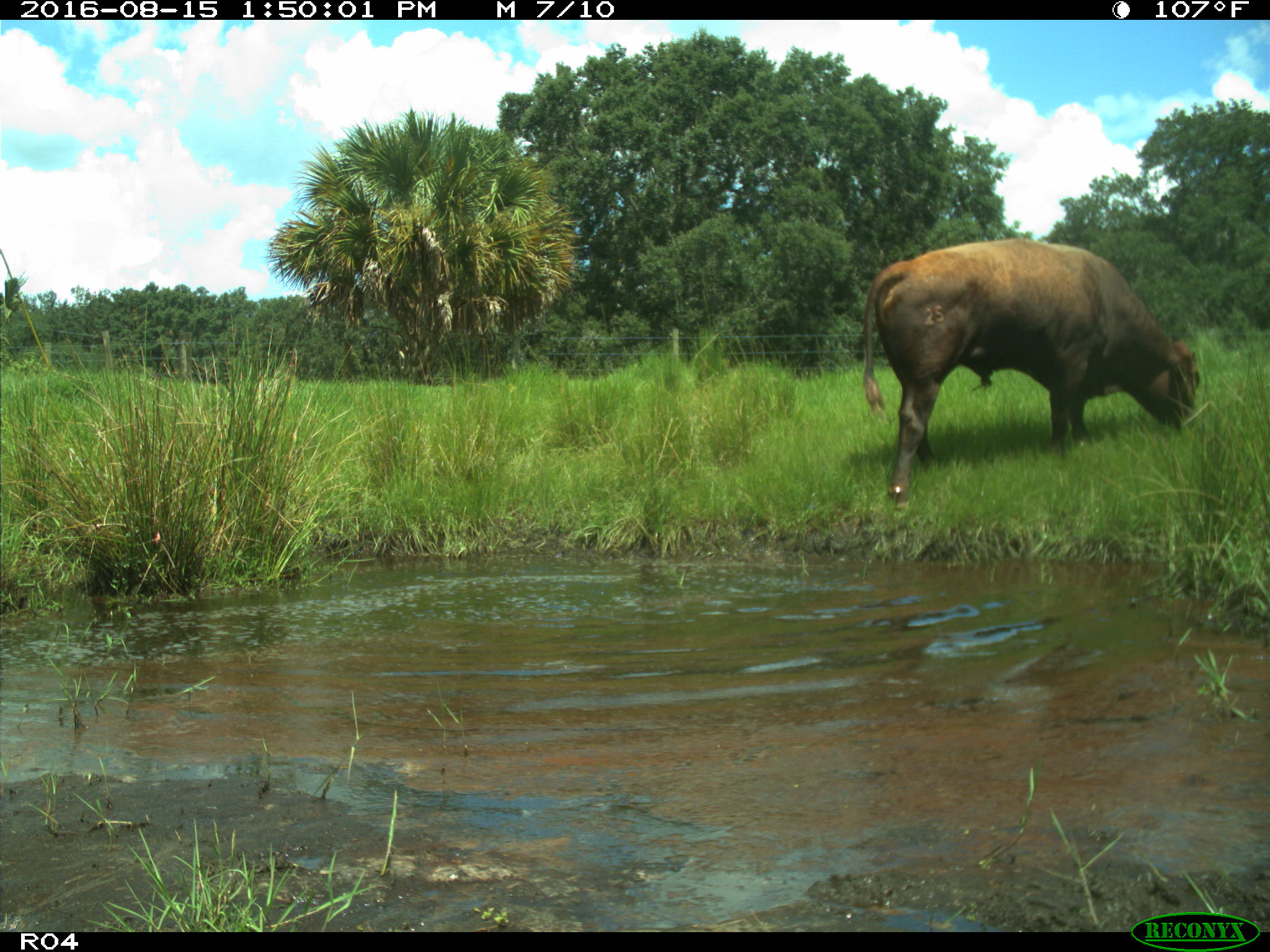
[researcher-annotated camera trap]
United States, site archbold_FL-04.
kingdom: Animalia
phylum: Chordata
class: Mammalia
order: Artiodactyla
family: Bovidae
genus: Bos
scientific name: Bos taurus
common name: domestic cow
Bos taurus (domestic cow).